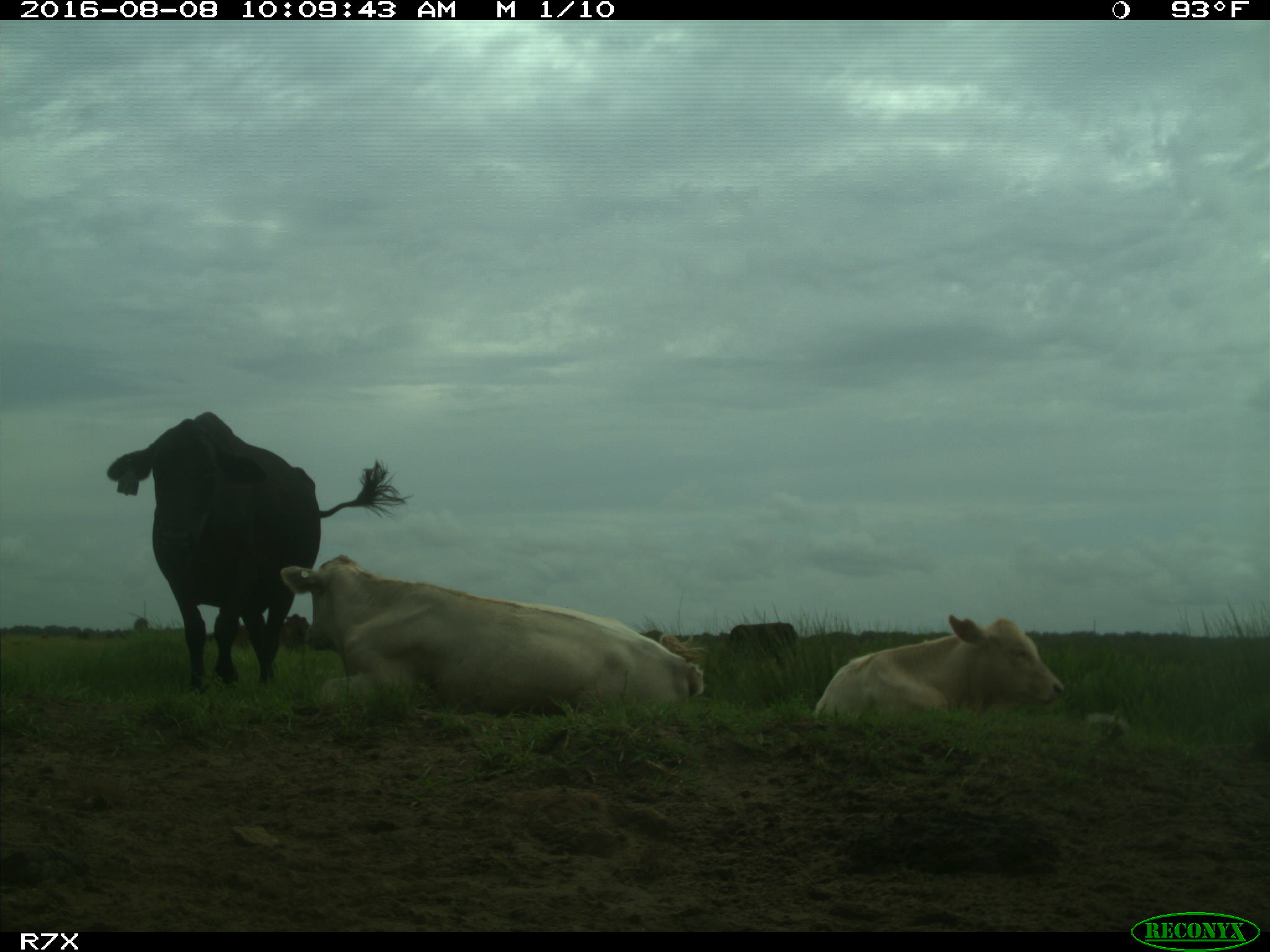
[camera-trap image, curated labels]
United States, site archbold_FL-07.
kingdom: Animalia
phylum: Chordata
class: Mammalia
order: Artiodactyla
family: Bovidae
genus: Bos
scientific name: Bos taurus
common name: domestic cow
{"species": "Bos taurus (domestic cow)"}